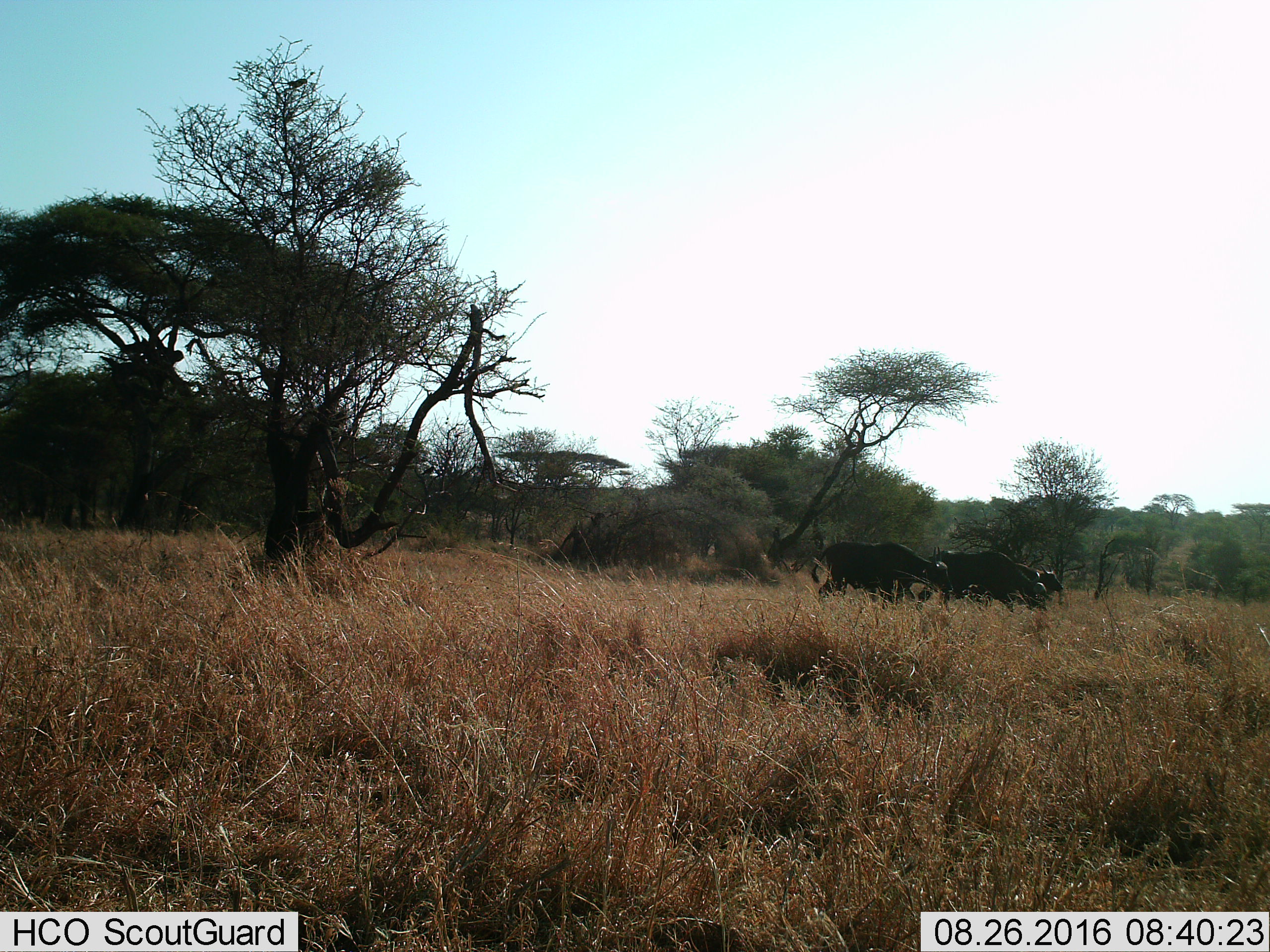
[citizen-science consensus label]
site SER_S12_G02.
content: unidentified animal